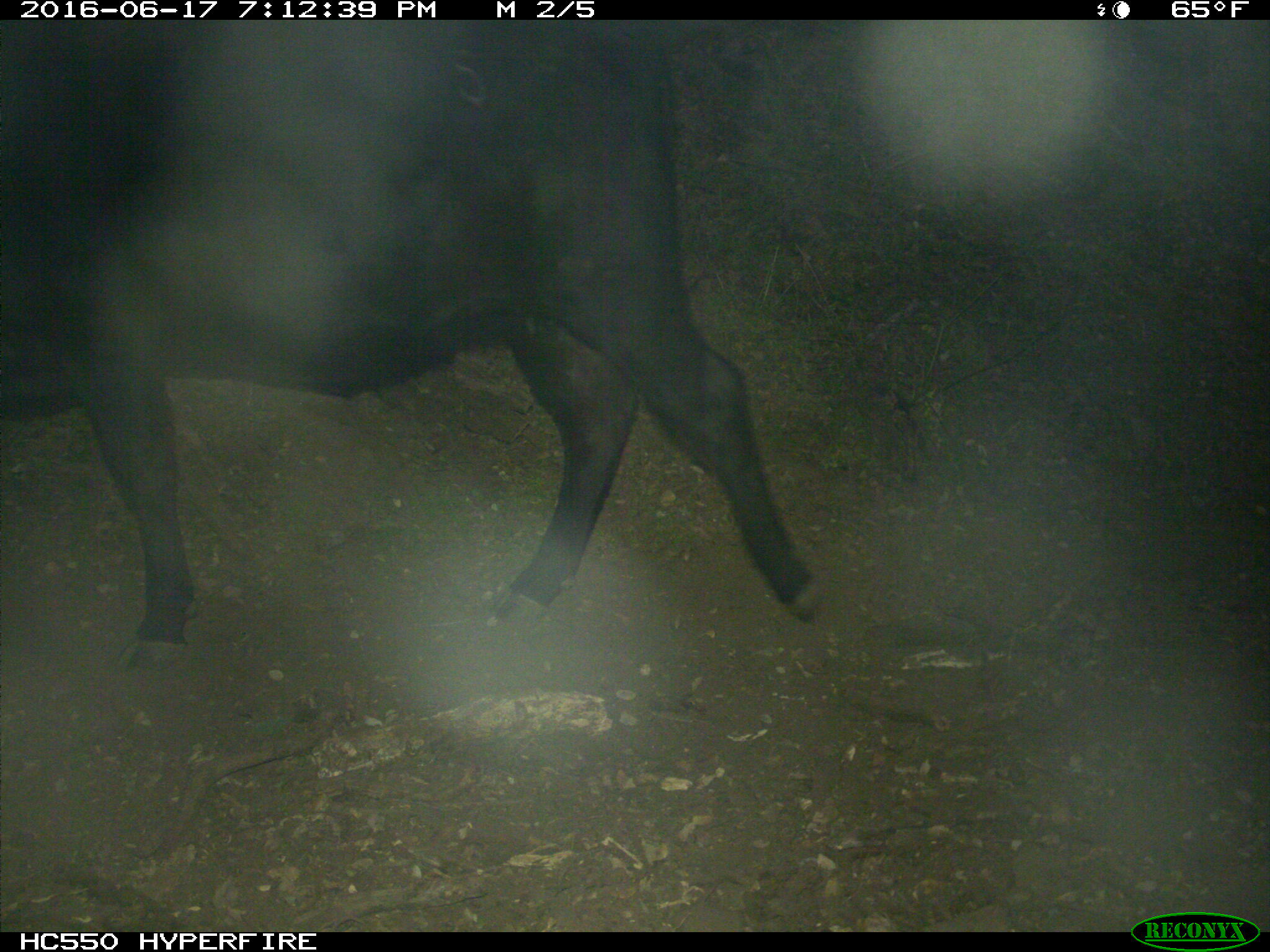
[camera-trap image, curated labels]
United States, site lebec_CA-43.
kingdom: Animalia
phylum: Chordata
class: Mammalia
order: Artiodactyla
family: Bovidae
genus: Bos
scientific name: Bos taurus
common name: domestic cow